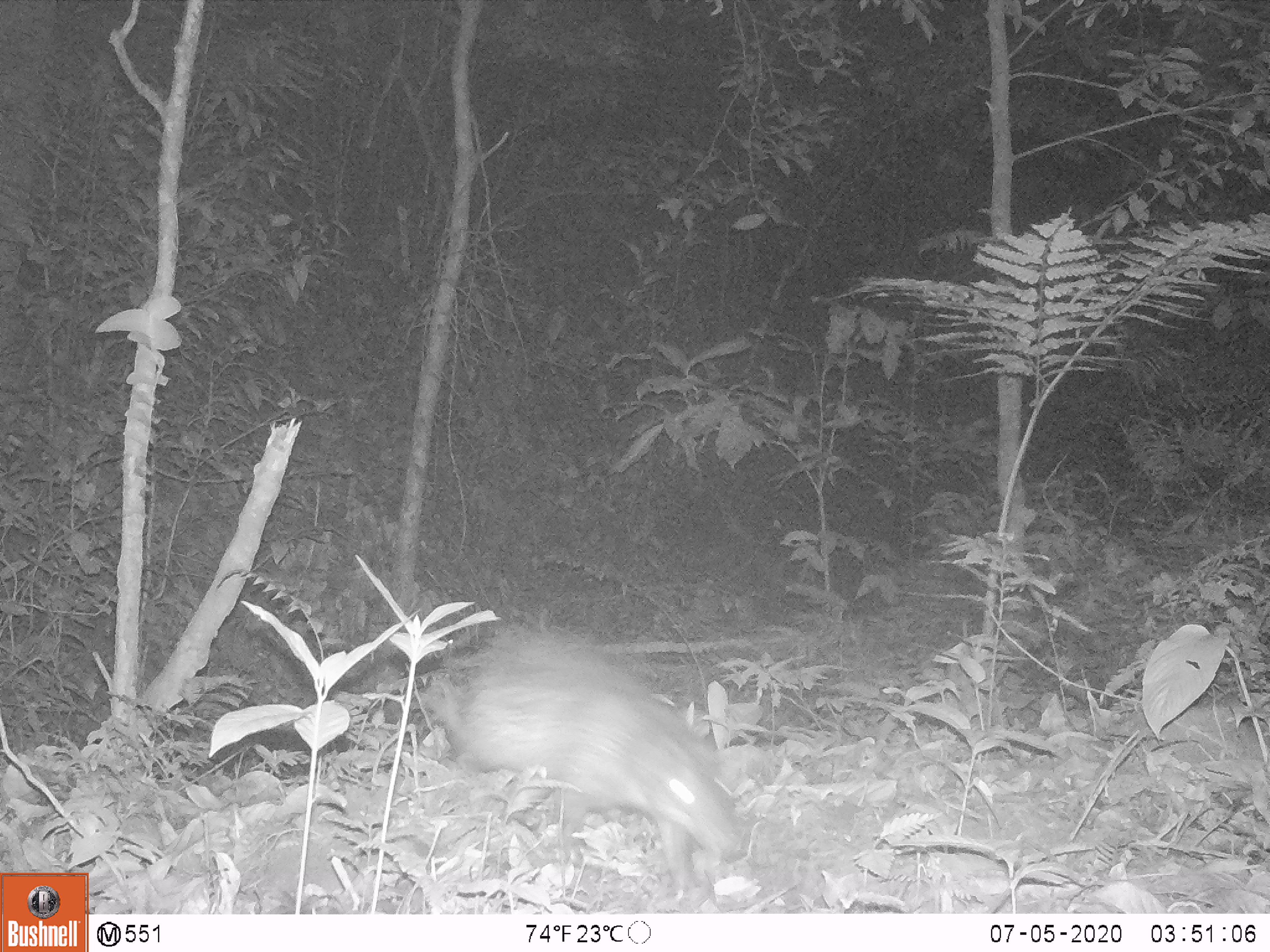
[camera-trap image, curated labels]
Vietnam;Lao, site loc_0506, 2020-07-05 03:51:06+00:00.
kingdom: Animalia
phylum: Chordata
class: Mammalia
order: Rodentia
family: Hystricidae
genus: Atherurus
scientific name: Atherurus macrourus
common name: asiatic brush-tailed porcupine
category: asiatic brush tailed porcupine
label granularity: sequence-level